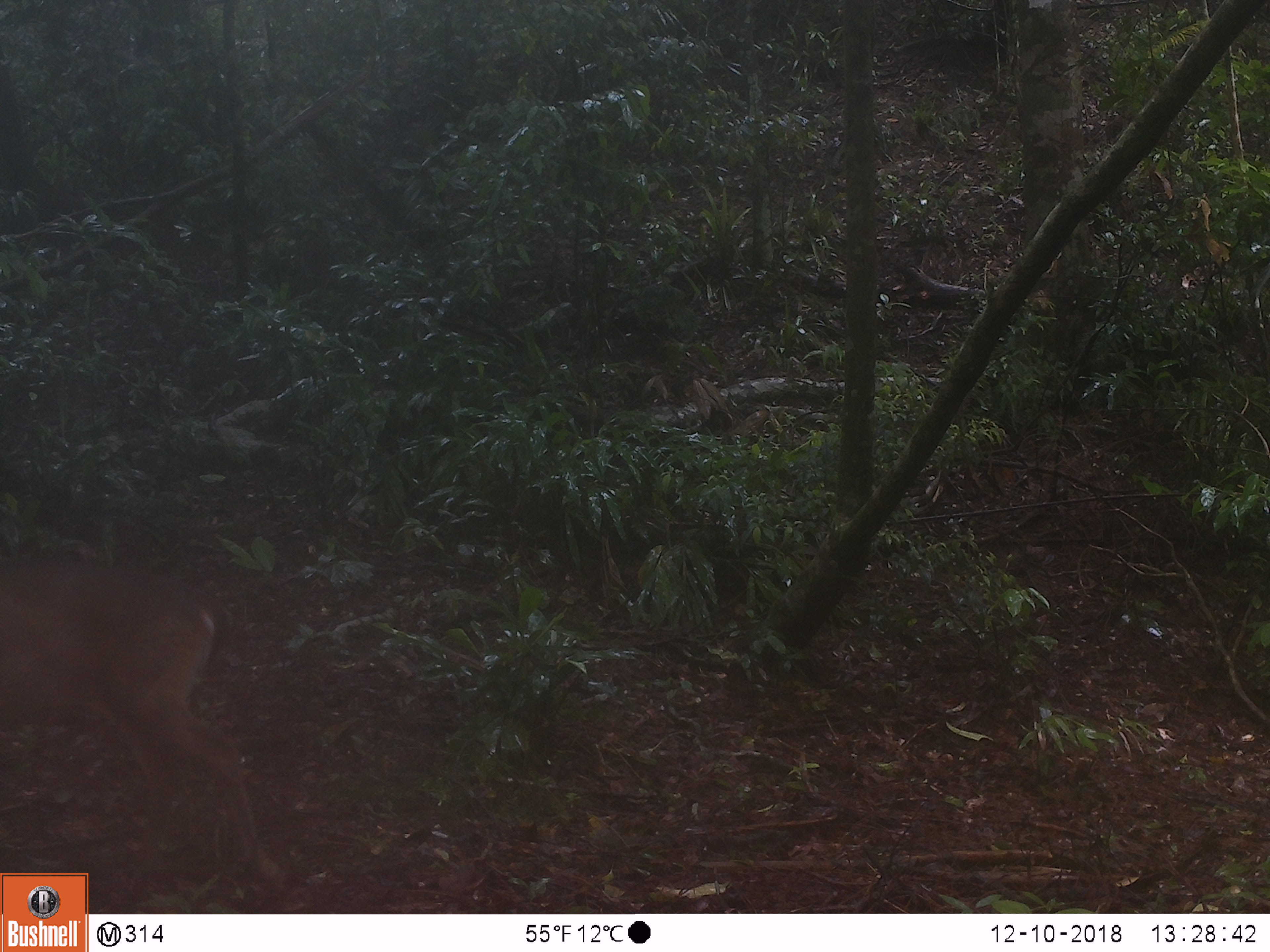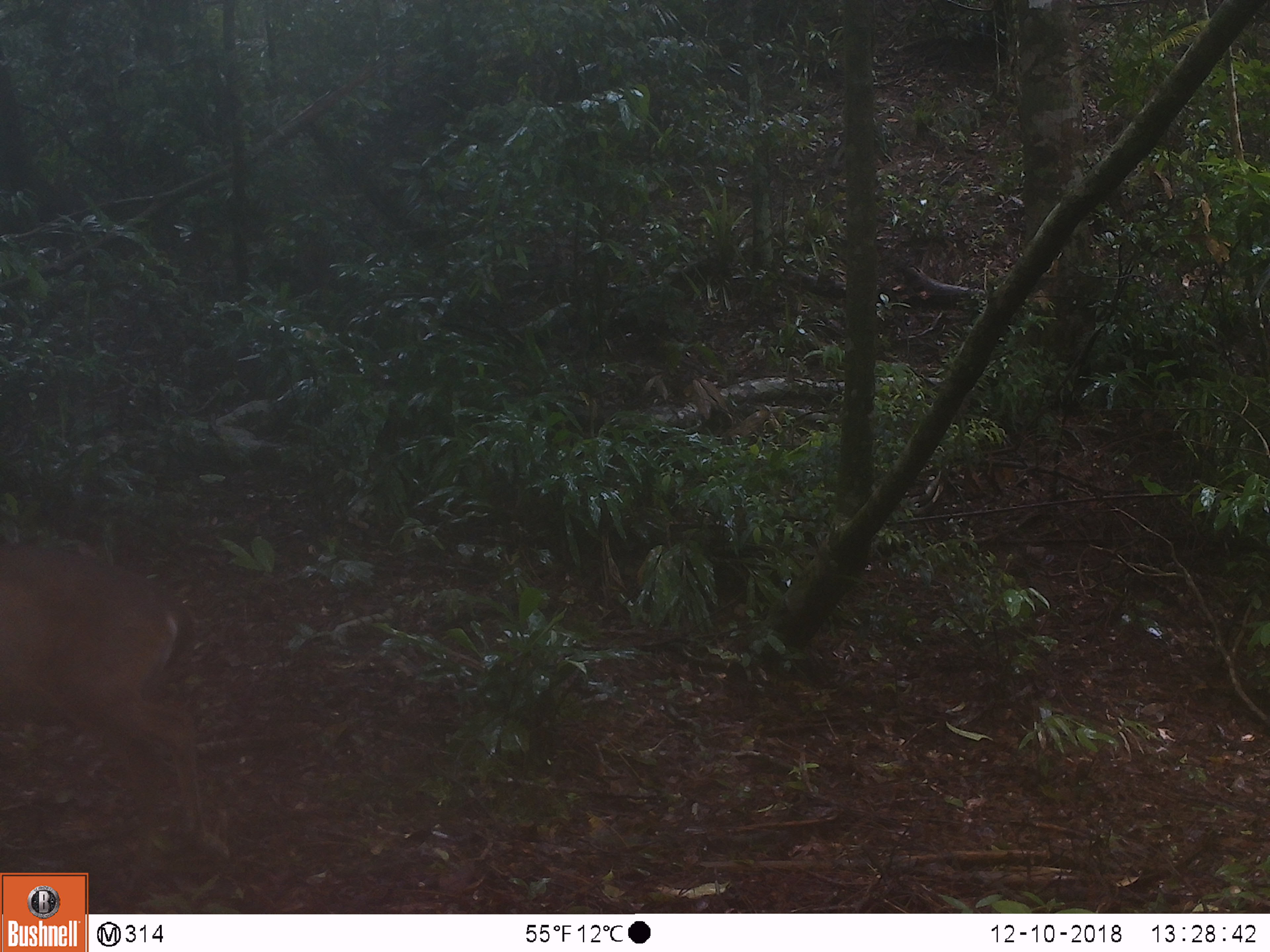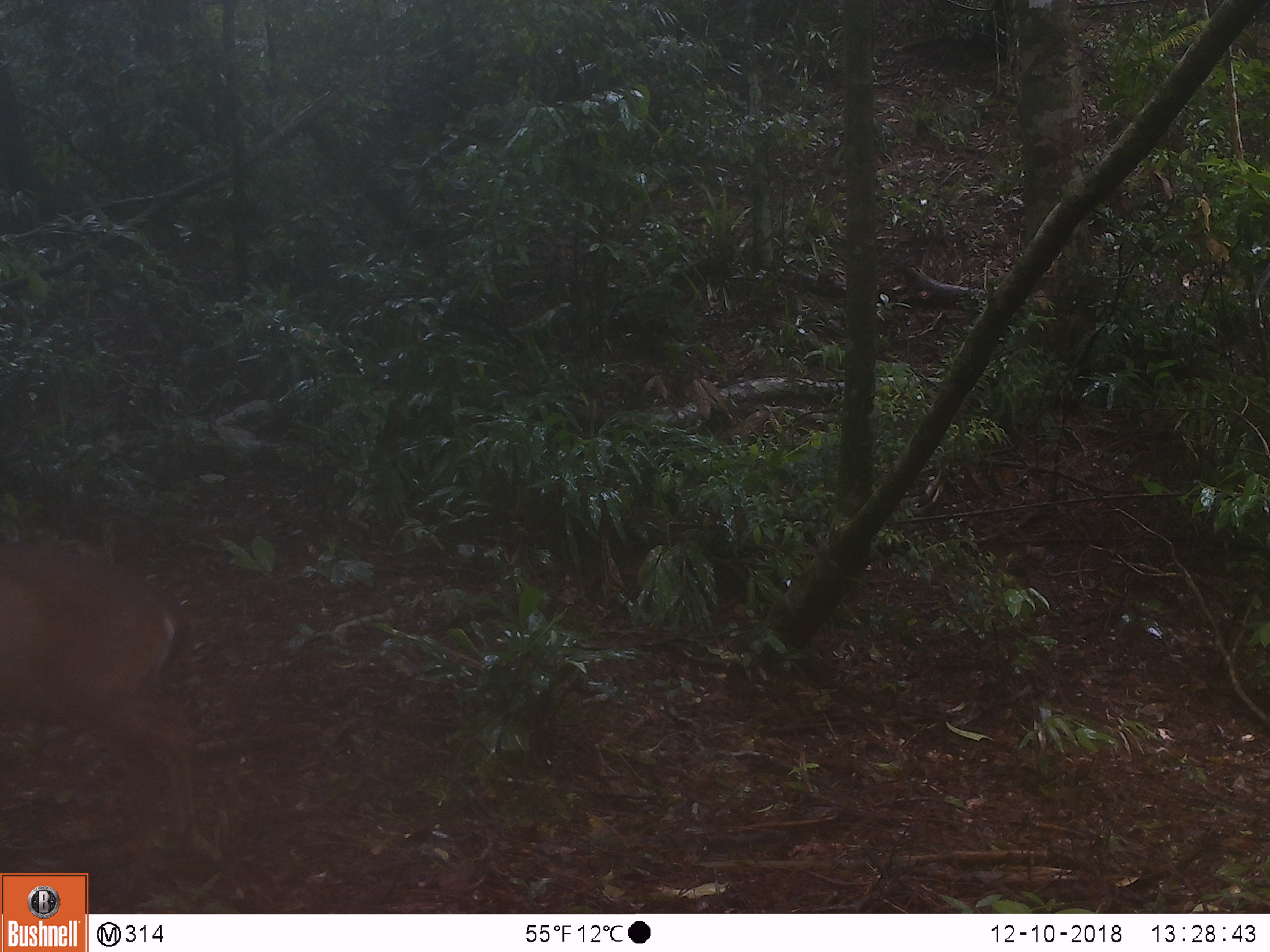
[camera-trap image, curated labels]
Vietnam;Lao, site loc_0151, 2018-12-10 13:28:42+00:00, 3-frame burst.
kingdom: Animalia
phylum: Chordata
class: Mammalia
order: Artiodactyla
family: Cervidae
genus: Muntiacus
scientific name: Muntiacus vuquangensis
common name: large-antlered muntjac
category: large antlered muntjac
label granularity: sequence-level